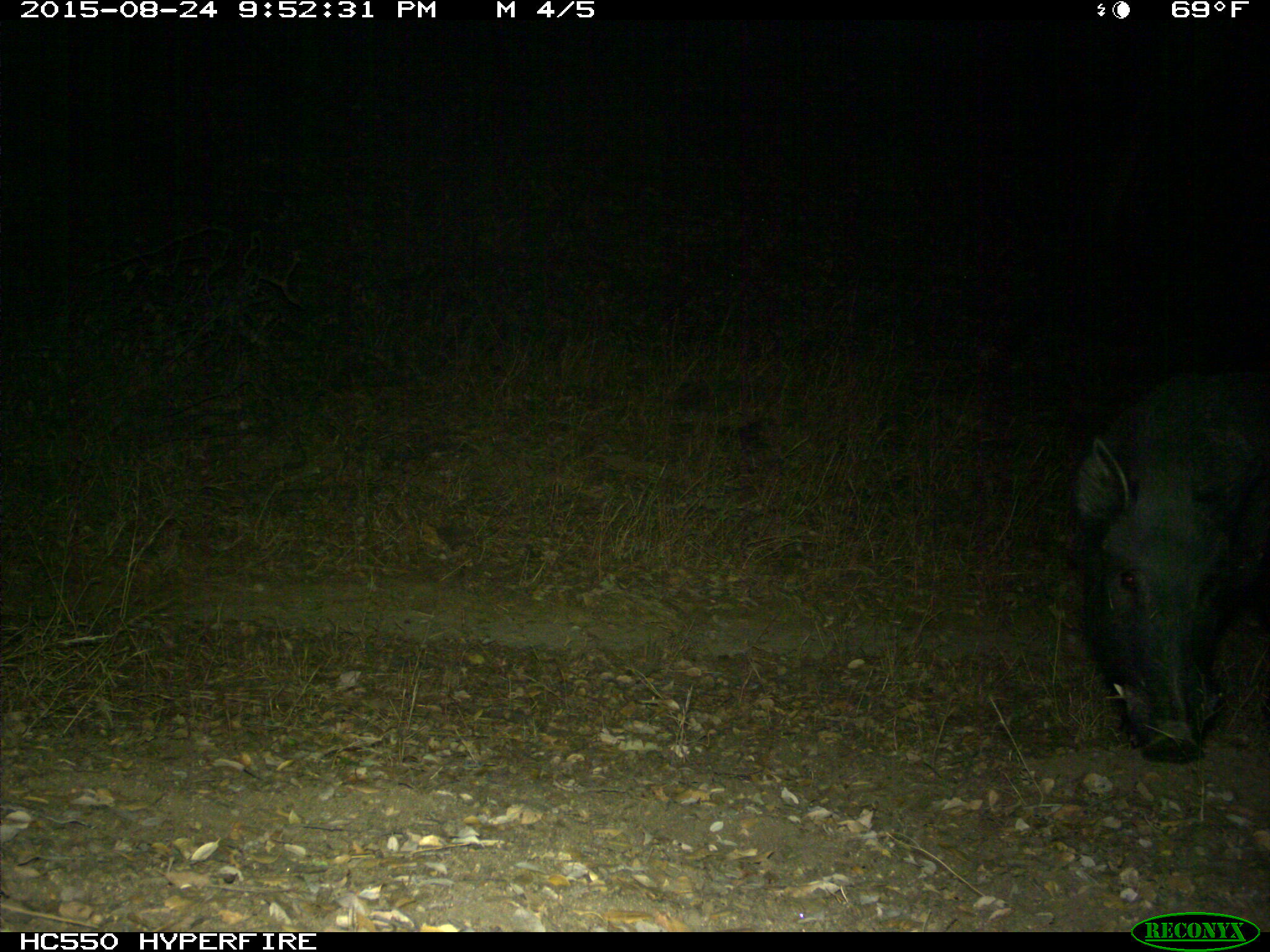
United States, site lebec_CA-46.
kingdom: Animalia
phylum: Chordata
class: Mammalia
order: Artiodactyla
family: Suidae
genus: Sus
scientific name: Sus scrofa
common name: wild boar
Sus scrofa (wild boar).